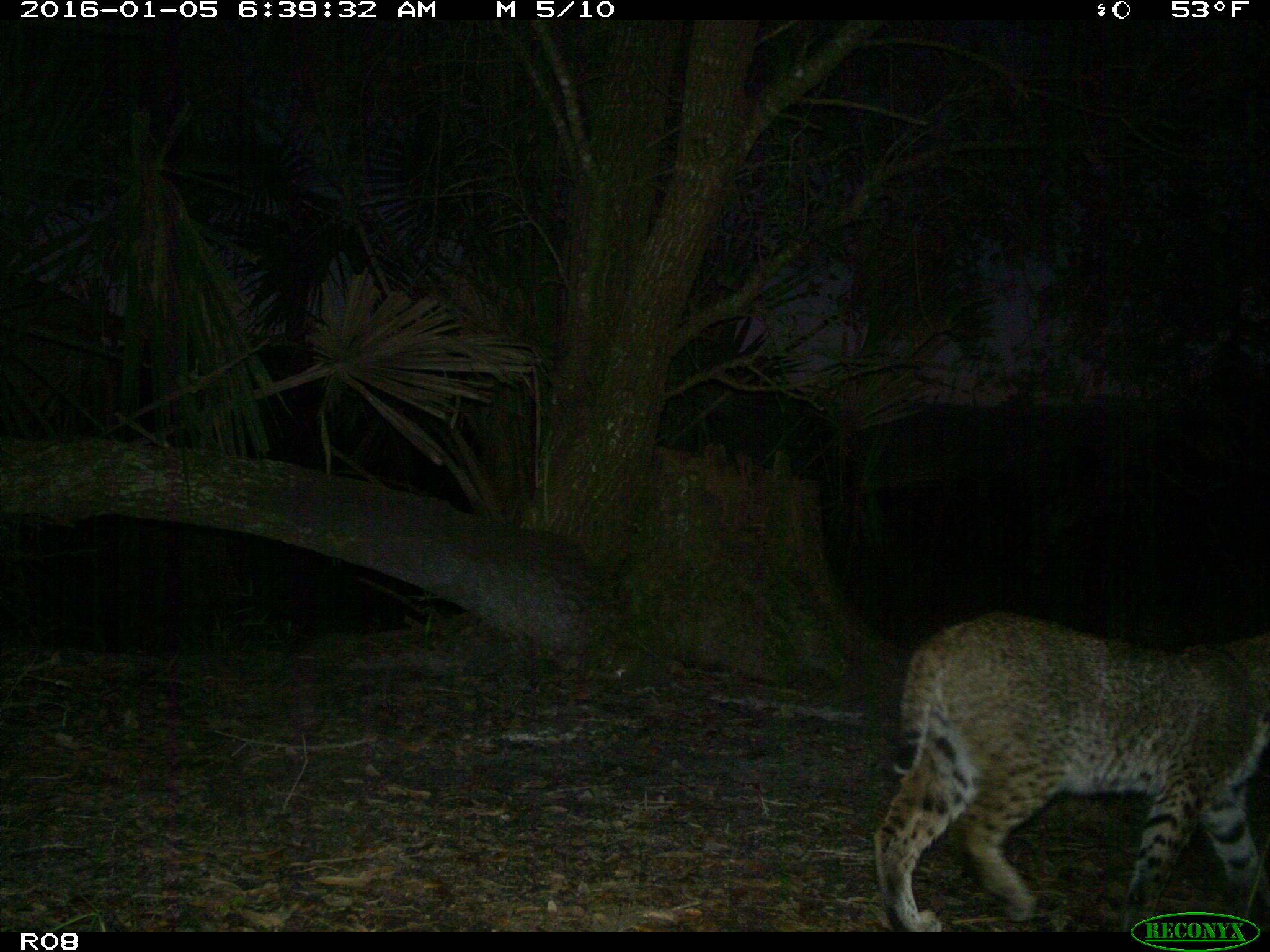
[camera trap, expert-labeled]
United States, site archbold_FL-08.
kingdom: Animalia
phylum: Chordata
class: Mammalia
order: Carnivora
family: Felidae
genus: Lynx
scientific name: Lynx rufus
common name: bobcat